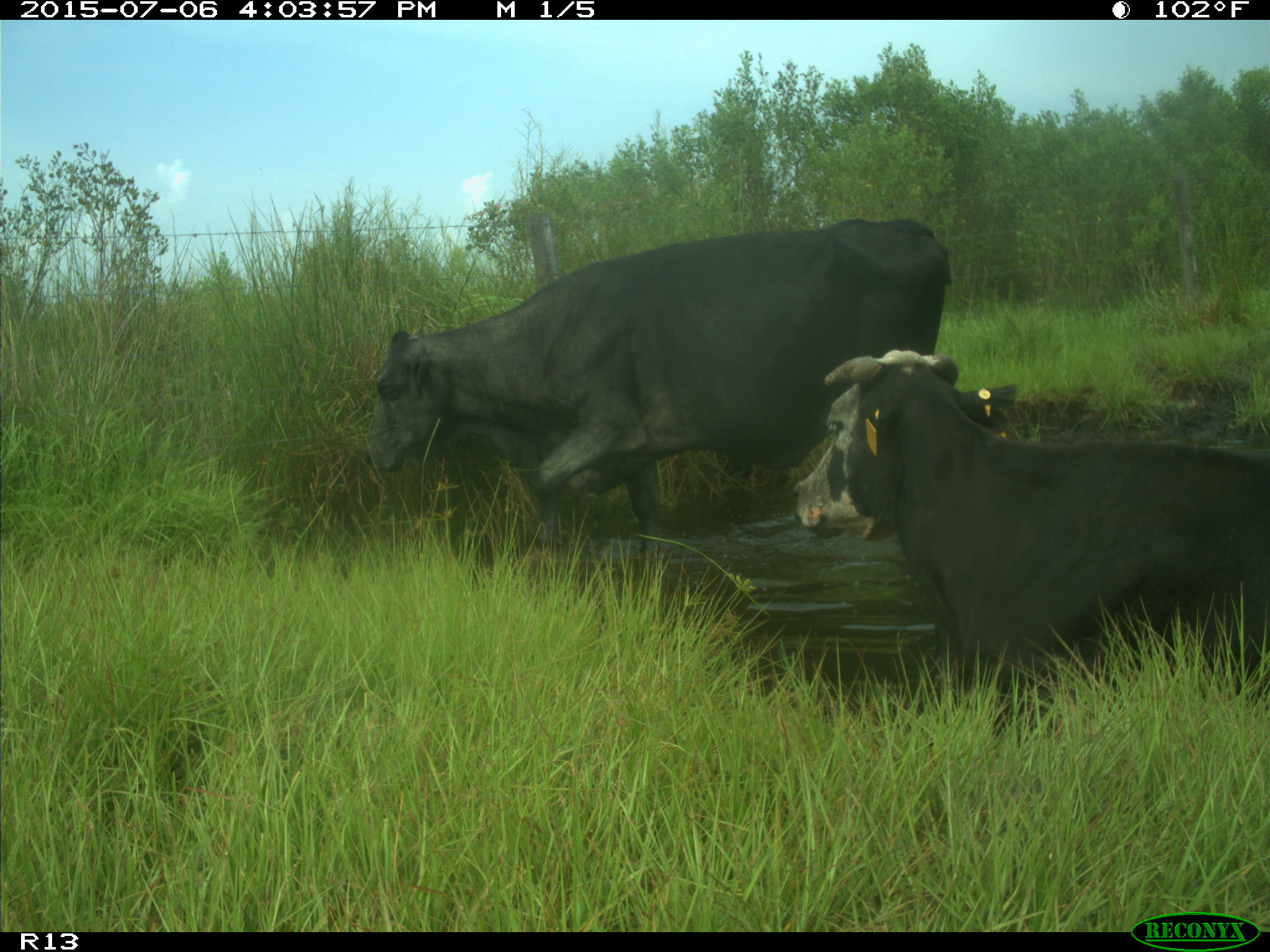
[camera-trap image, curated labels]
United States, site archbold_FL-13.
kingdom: Animalia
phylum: Chordata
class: Mammalia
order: Artiodactyla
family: Bovidae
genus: Bos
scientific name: Bos taurus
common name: domestic cow